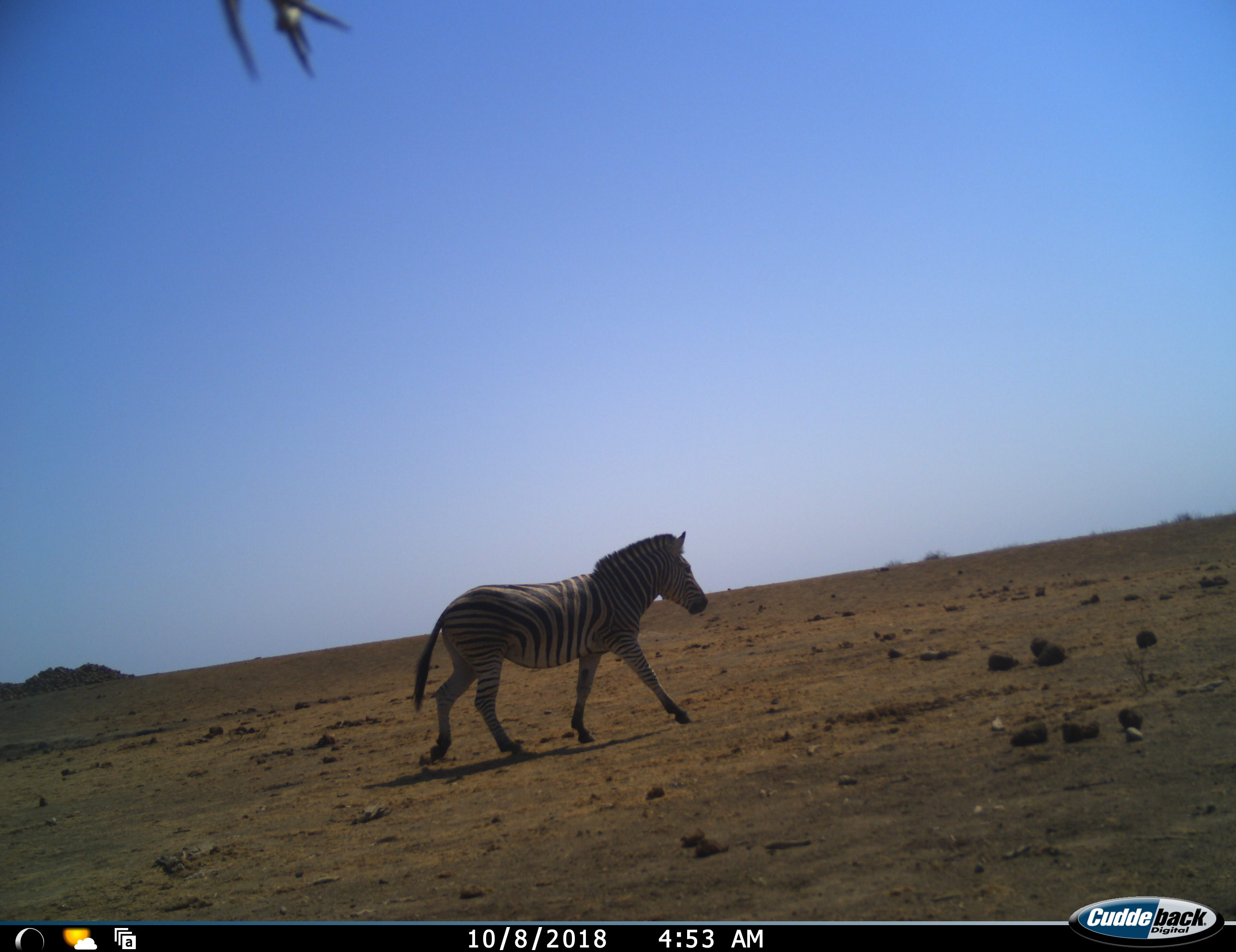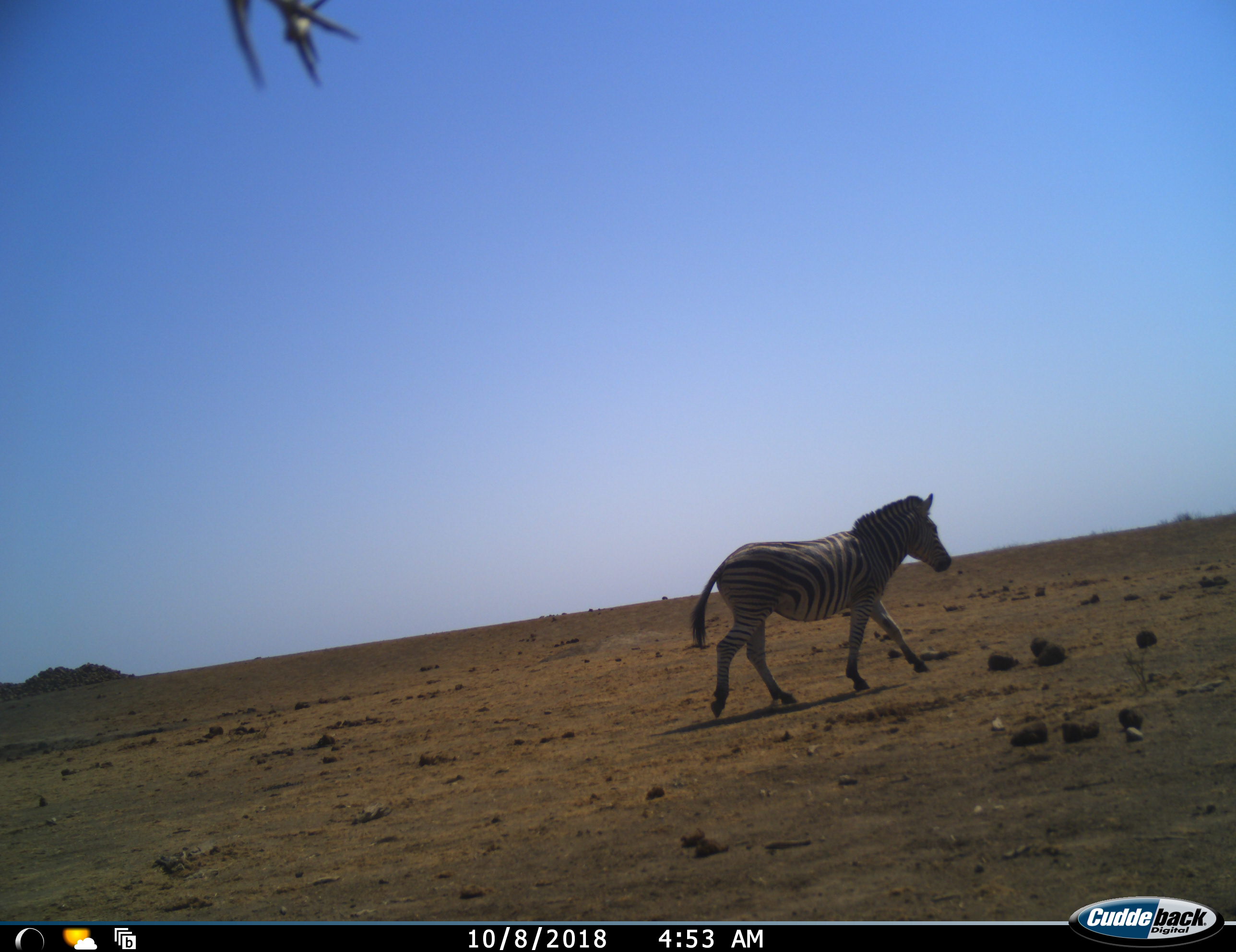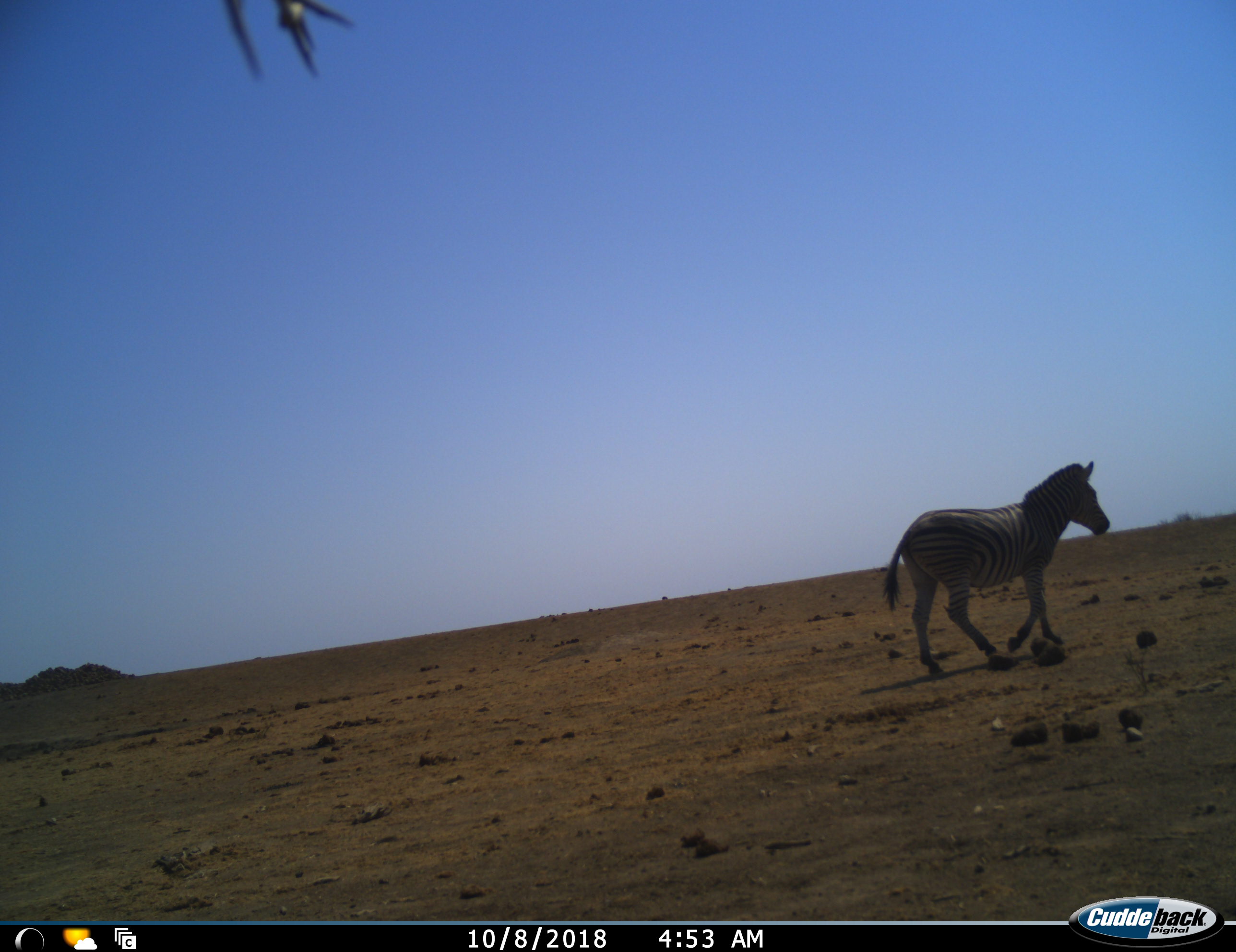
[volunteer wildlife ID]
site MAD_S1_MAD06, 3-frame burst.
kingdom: Animalia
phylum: Chordata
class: Mammalia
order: Perissodactyla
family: Equidae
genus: Equus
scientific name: Equus quagga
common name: plains zebra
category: zebraplains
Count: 1.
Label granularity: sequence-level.